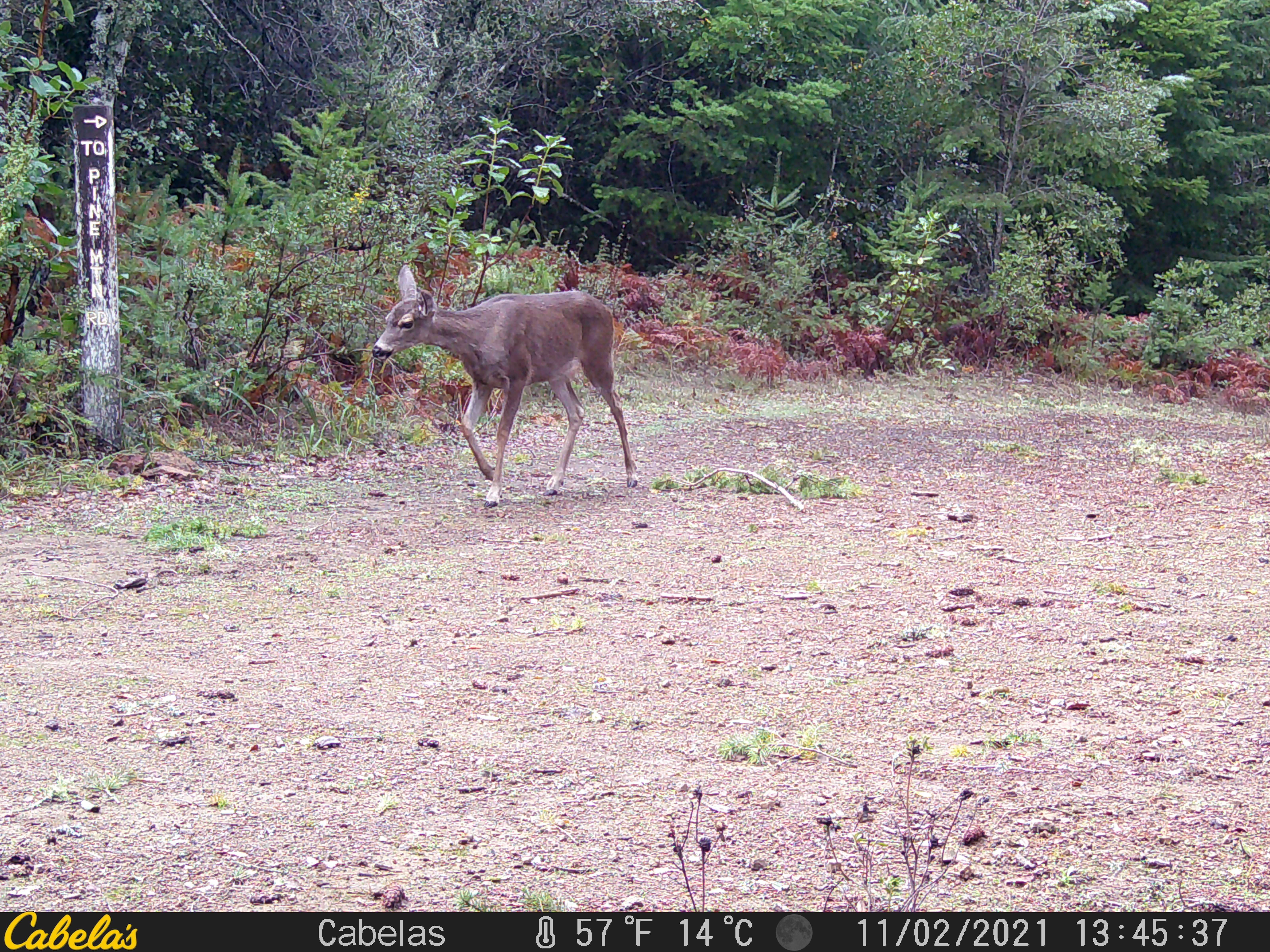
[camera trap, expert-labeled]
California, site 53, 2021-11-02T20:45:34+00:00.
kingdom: Animalia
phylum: Chordata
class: Mammalia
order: Artiodactyla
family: Cervidae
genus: Odocoileus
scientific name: Odocoileus hemionus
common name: mule deer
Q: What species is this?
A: Mule deer (Odocoileus hemionus).